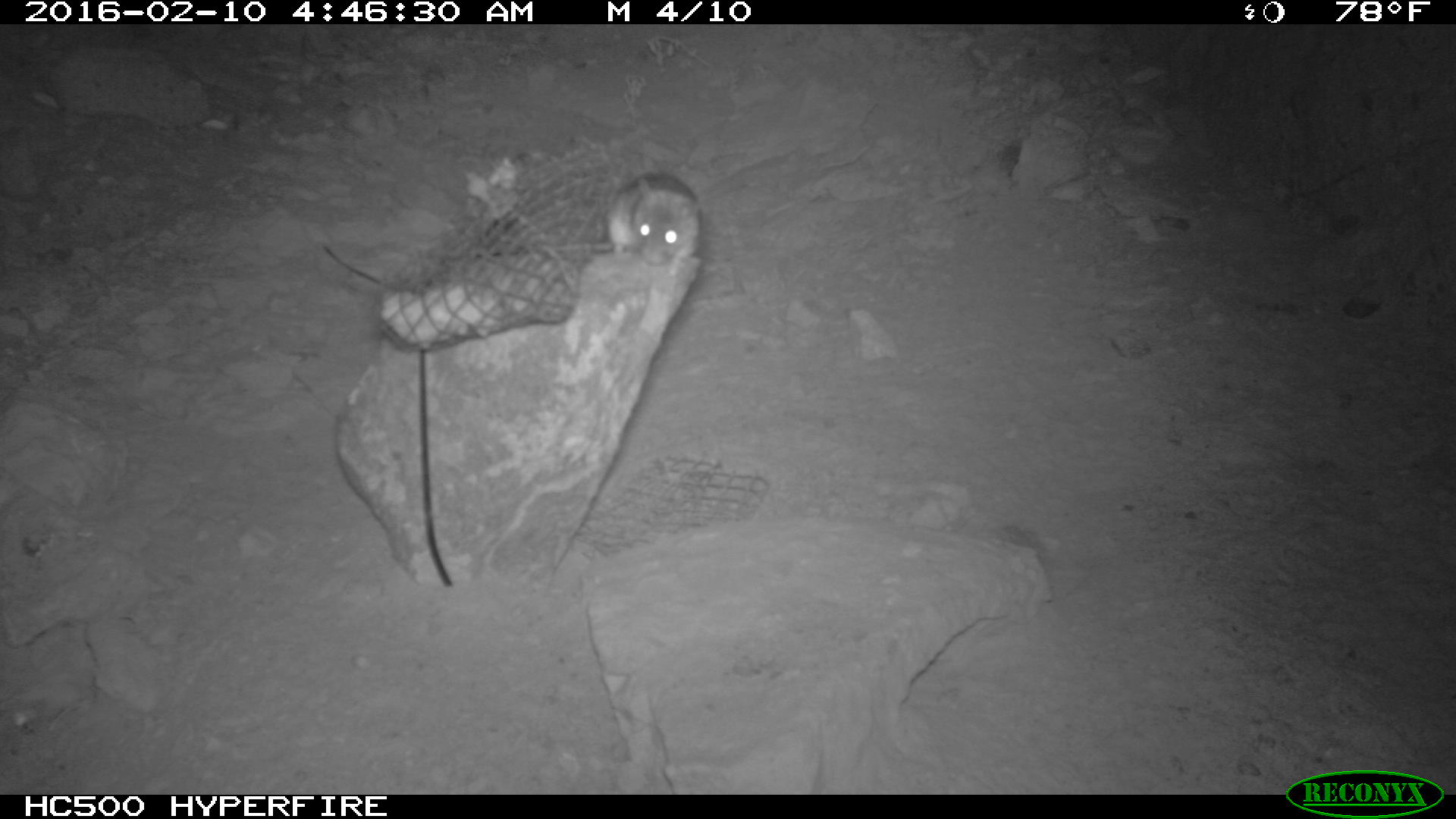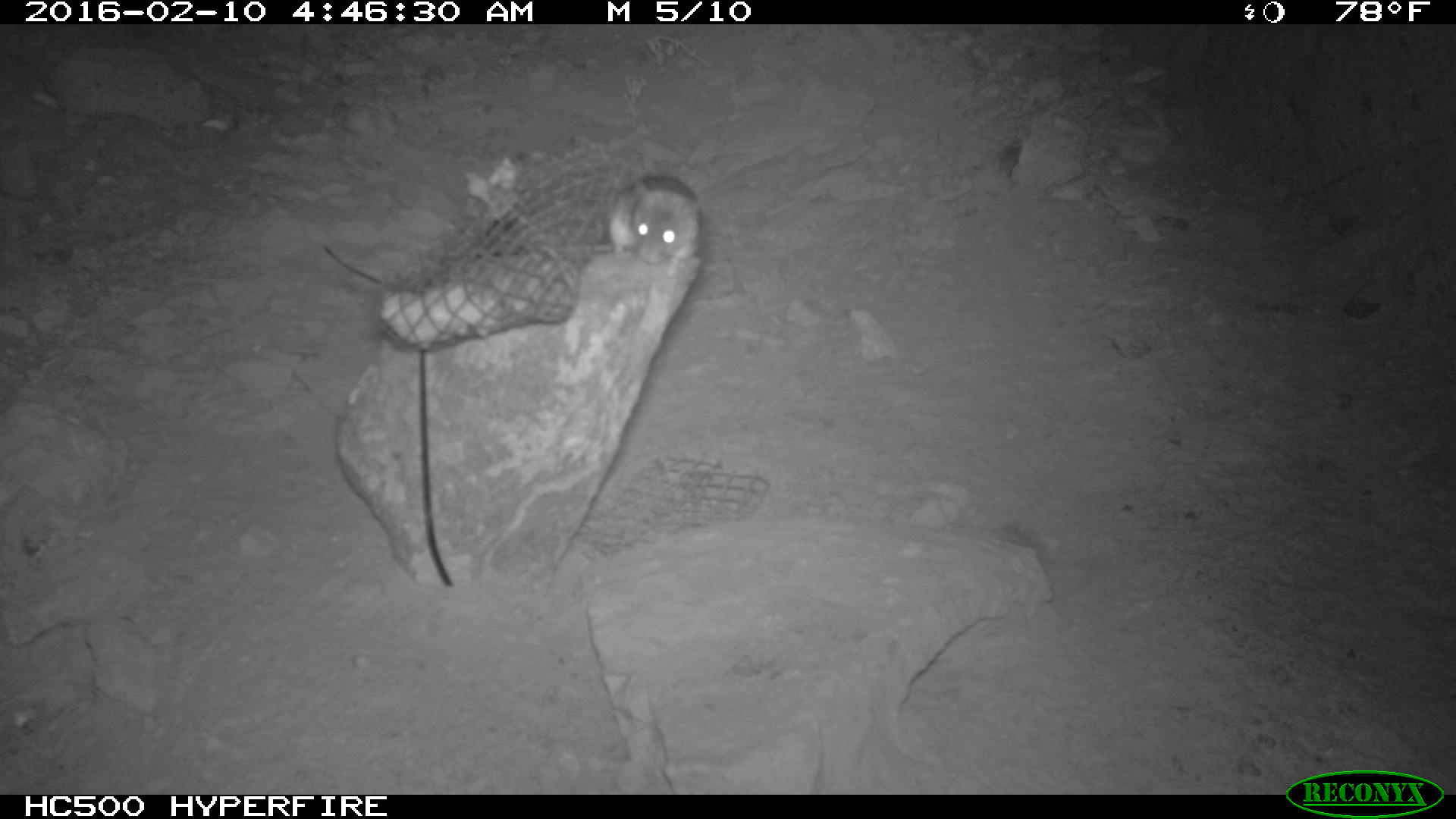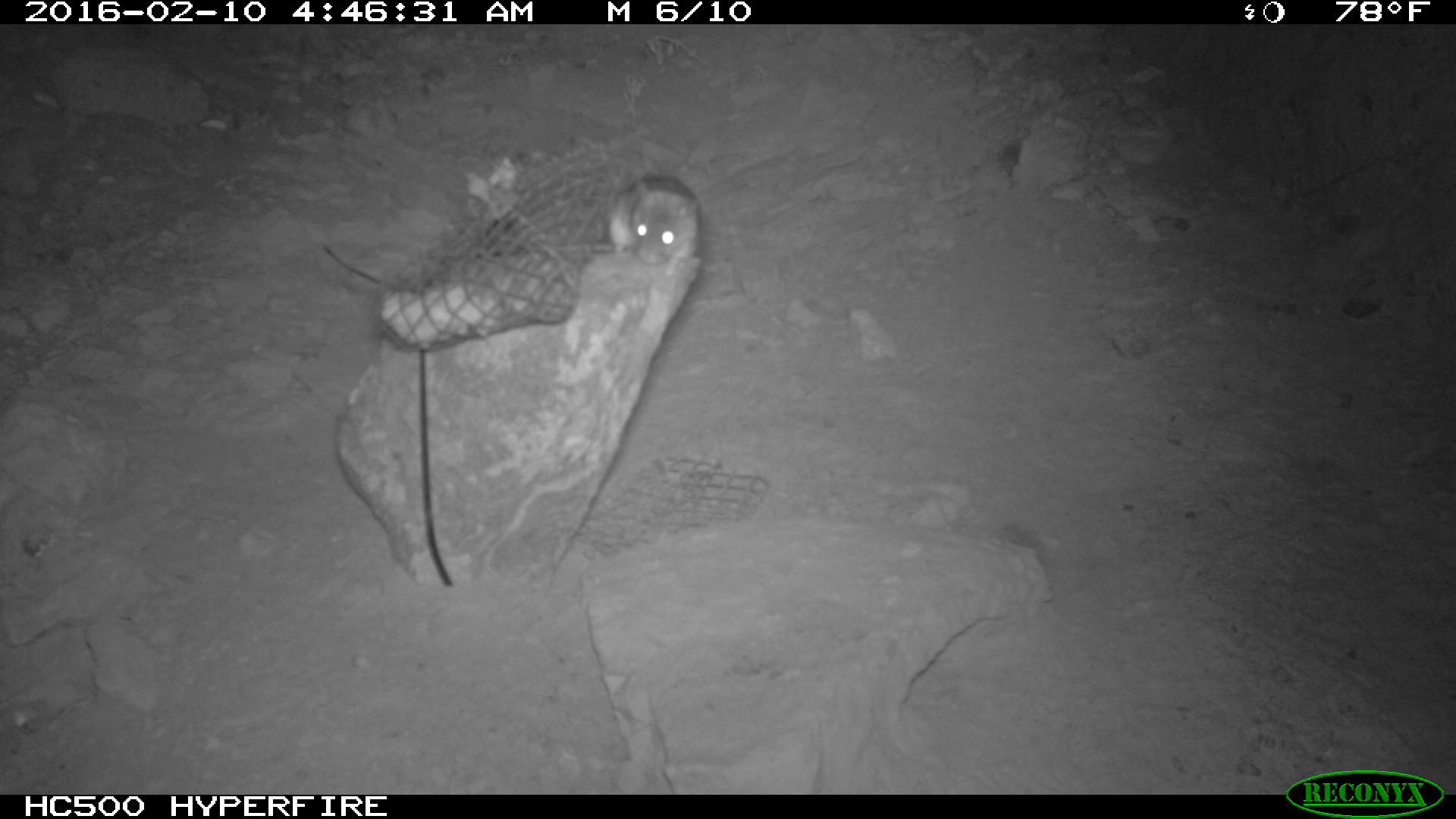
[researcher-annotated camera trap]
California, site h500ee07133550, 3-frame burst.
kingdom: Animalia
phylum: Chordata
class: Mammalia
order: Rodentia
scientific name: Rodentia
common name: rodent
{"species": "rodent (Rodentia)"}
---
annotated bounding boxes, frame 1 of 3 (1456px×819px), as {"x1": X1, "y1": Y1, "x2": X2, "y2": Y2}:
rodent: {"x1": 600, "y1": 171, "x2": 701, "y2": 280}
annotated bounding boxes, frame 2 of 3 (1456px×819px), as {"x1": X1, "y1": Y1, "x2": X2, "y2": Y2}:
rodent: {"x1": 607, "y1": 173, "x2": 700, "y2": 274}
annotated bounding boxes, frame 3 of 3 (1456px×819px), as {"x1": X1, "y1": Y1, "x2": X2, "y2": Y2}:
rodent: {"x1": 606, "y1": 173, "x2": 701, "y2": 276}